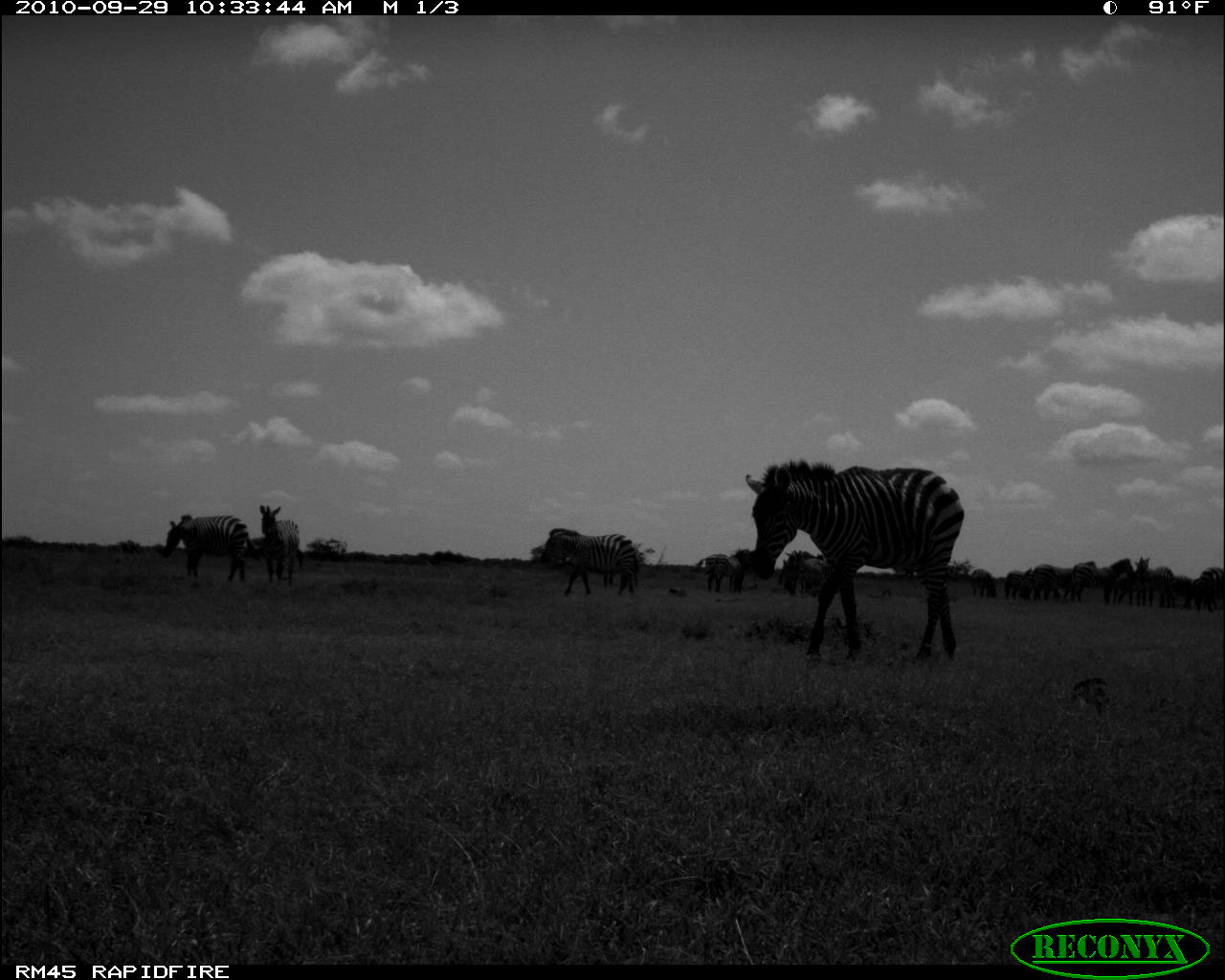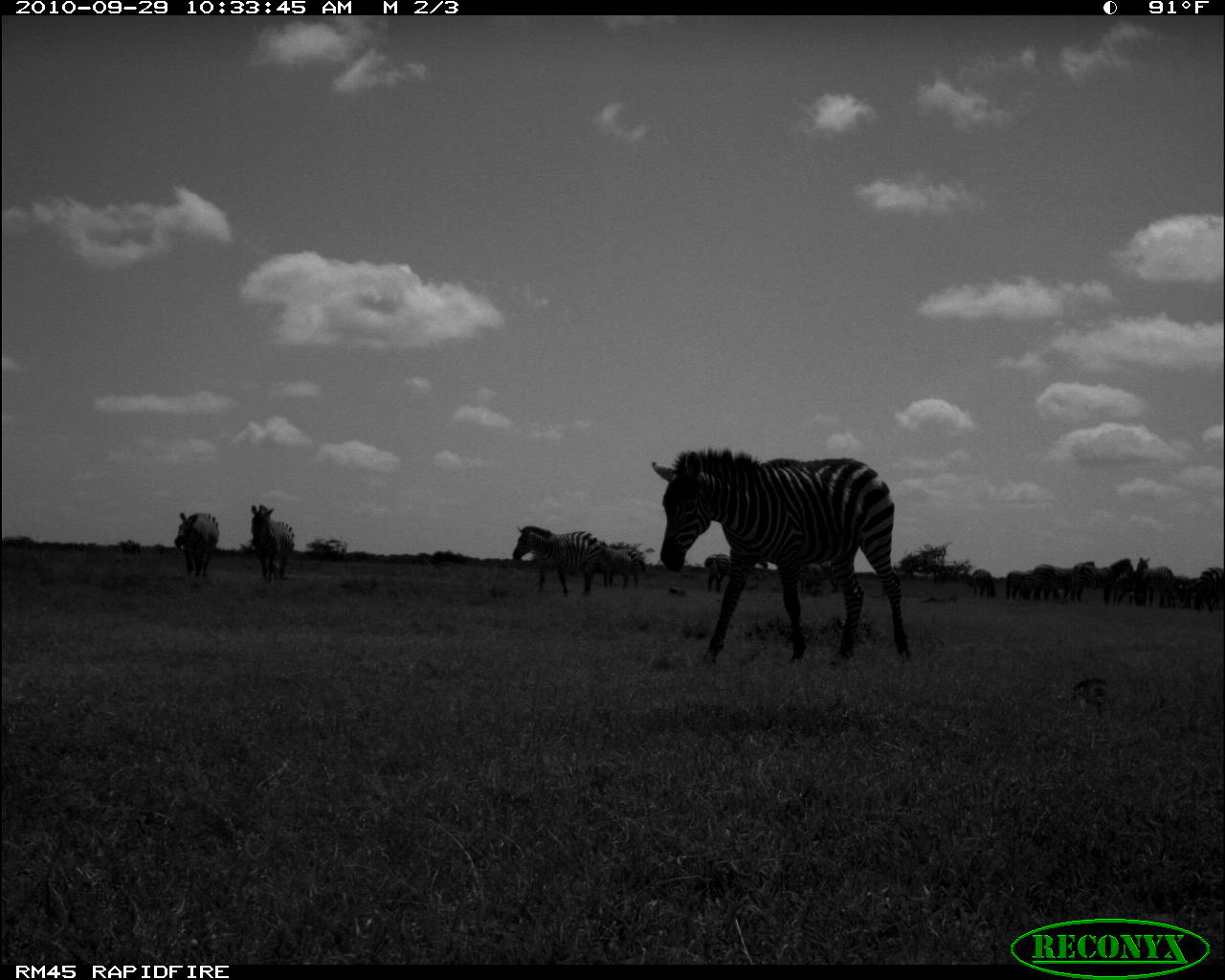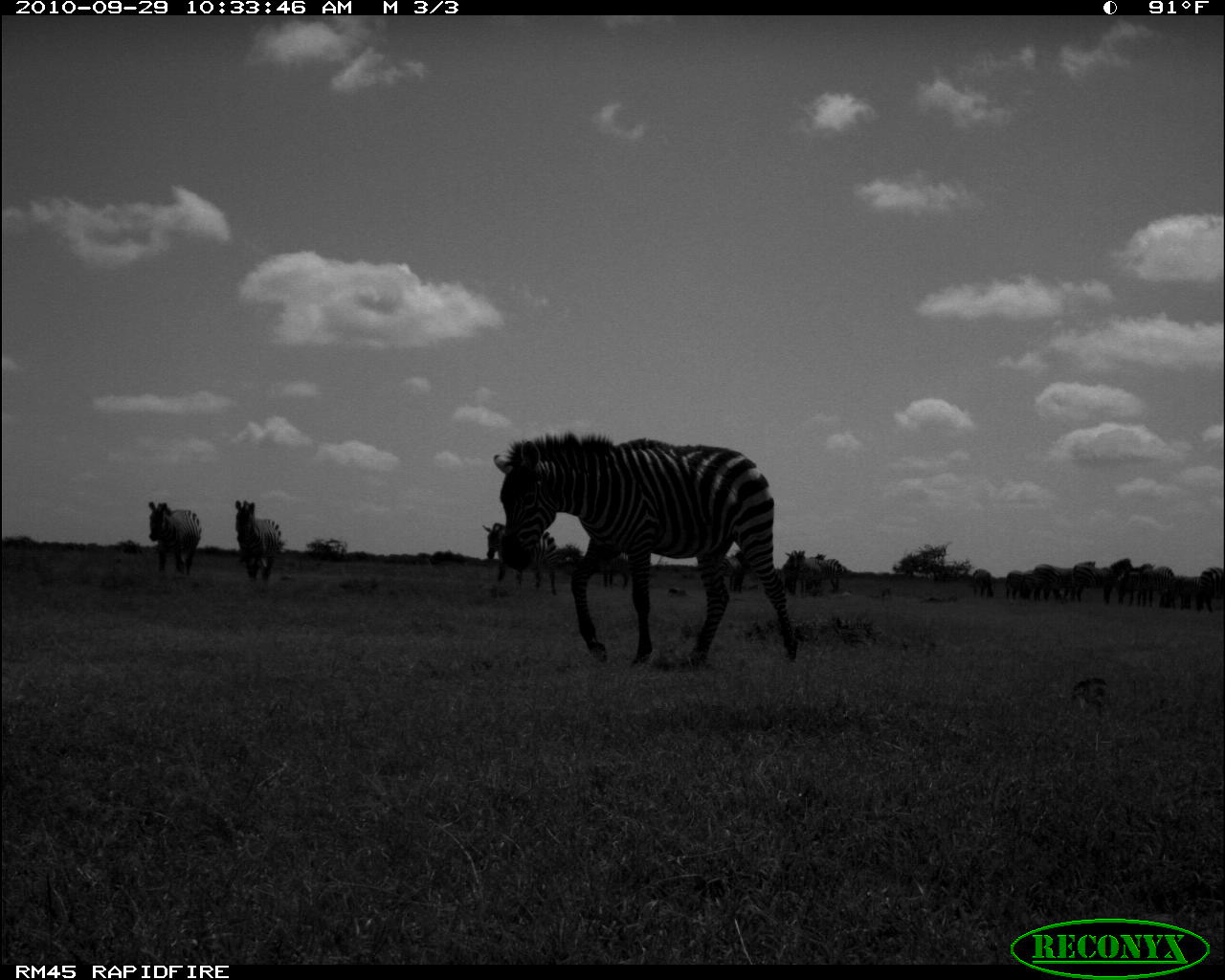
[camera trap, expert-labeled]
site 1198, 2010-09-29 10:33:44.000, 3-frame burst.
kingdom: Animalia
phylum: Chordata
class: Mammalia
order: Perissodactyla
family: Equidae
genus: Equus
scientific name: Equus quagga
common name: plains zebra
Equus quagga (plains zebra), count 13.